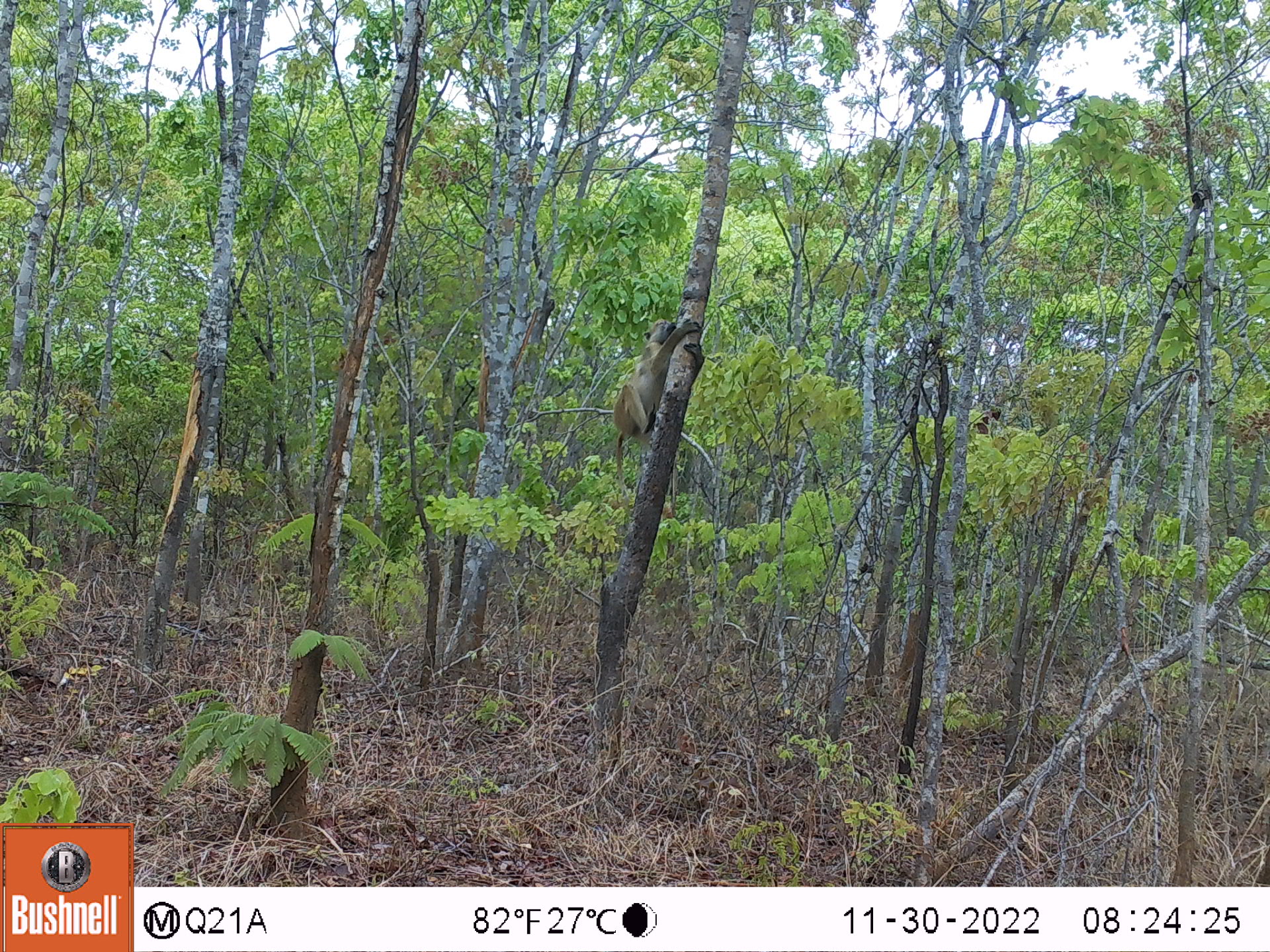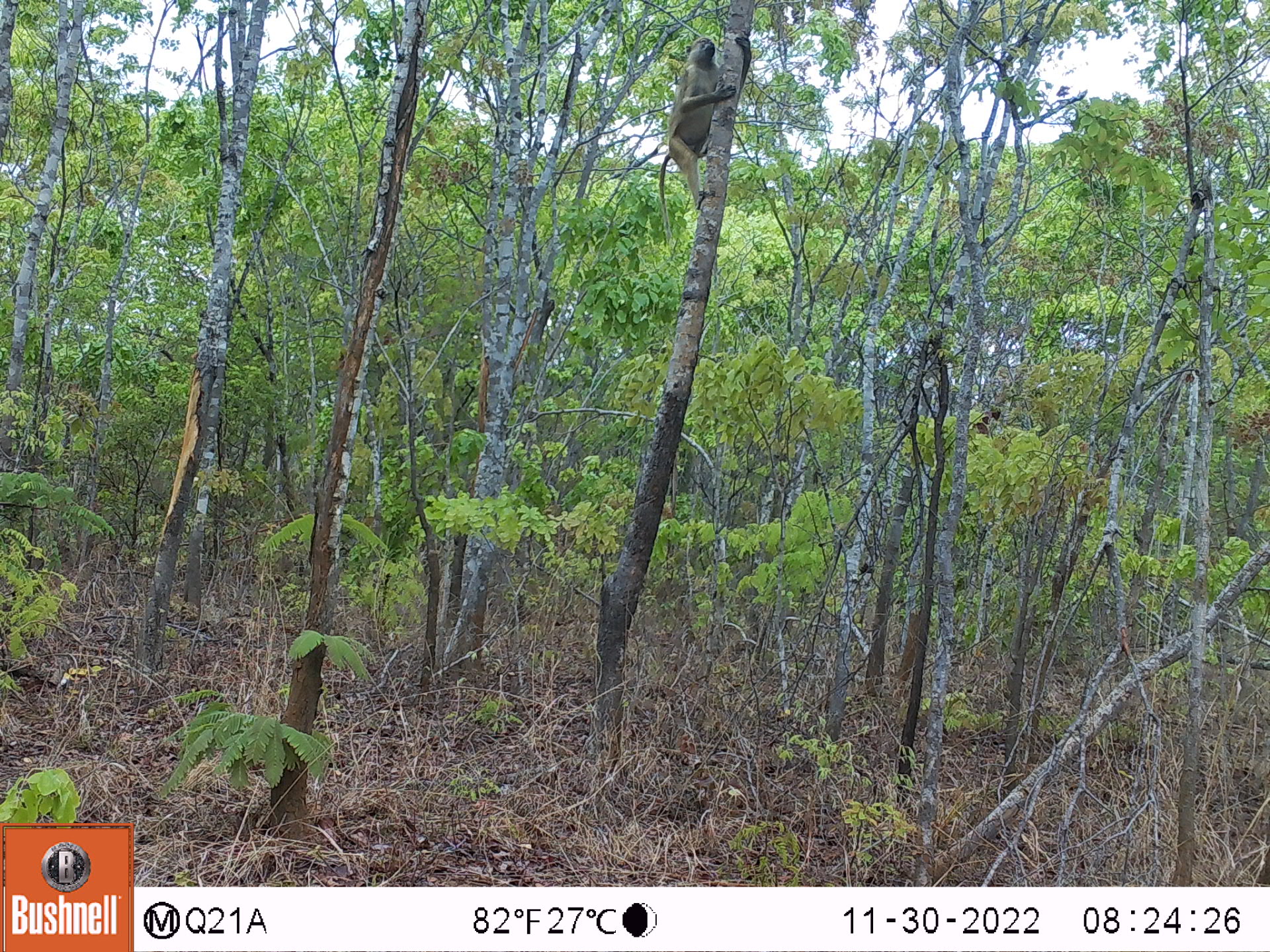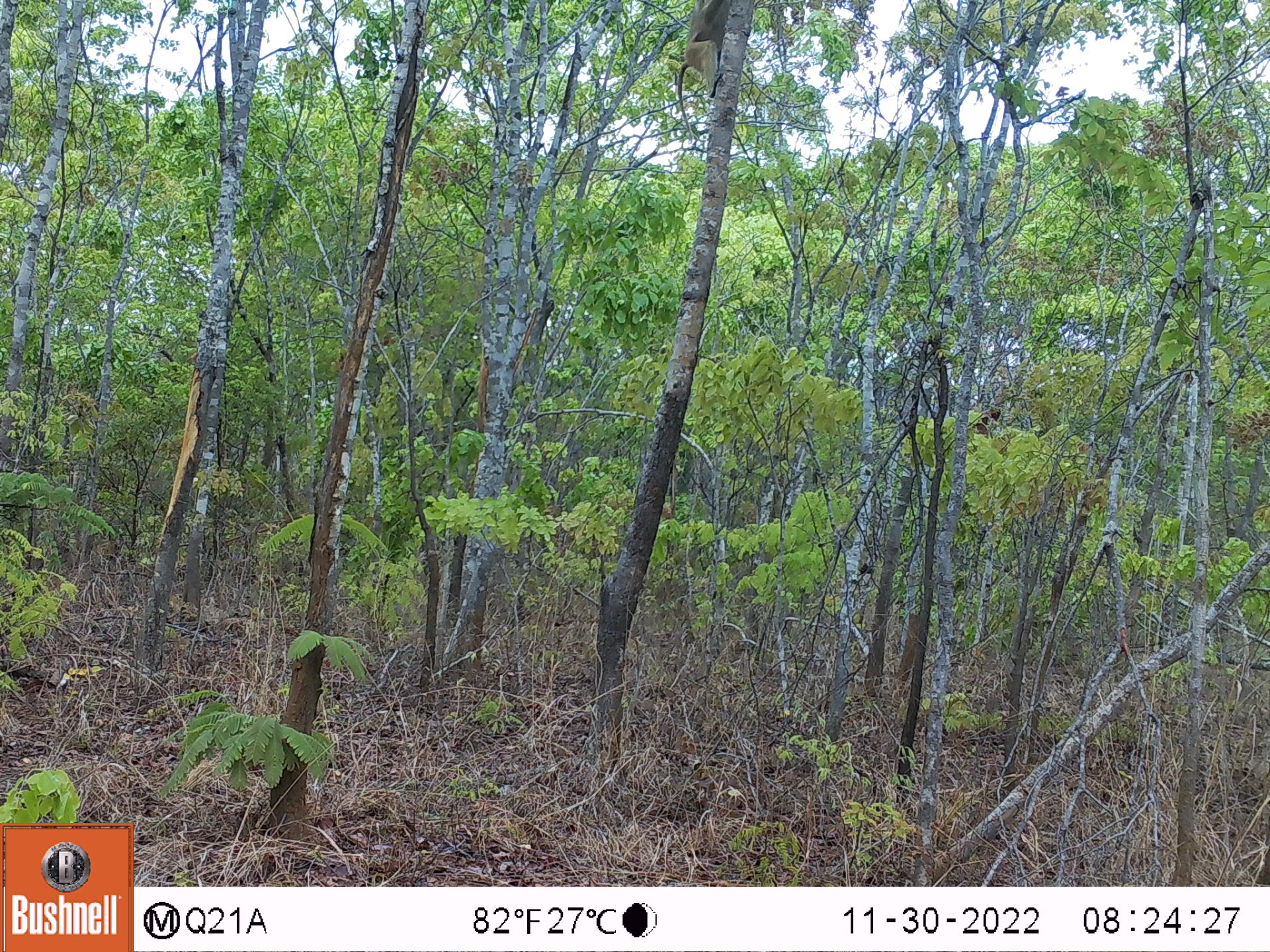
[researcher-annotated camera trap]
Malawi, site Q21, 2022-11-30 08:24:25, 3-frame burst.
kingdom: Animalia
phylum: Chordata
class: Mammalia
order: Primates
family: Cercopithecidae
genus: Papio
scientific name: Papio cynocephalus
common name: yellow baboon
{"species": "yellow baboon (Papio cynocephalus)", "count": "1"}